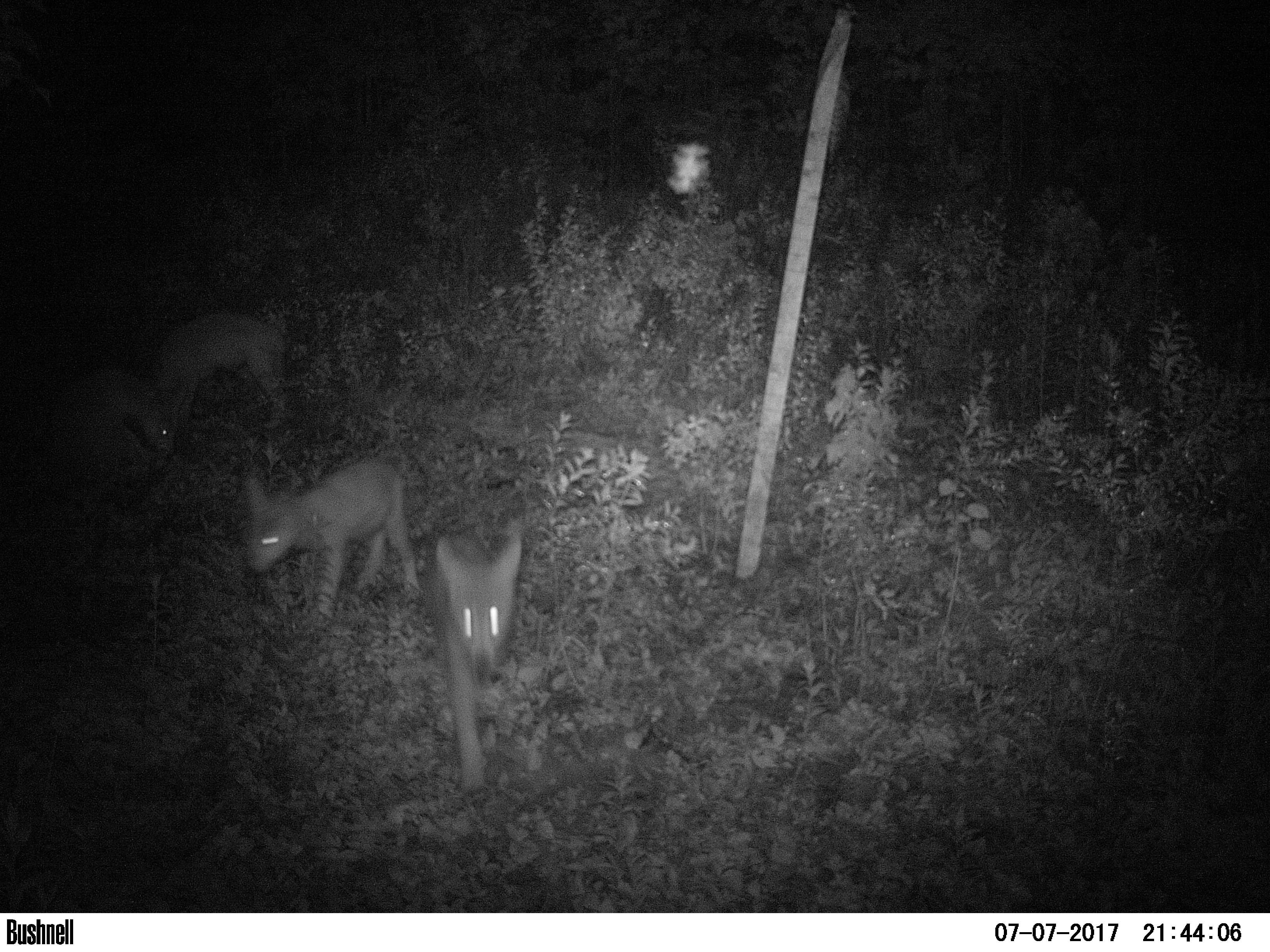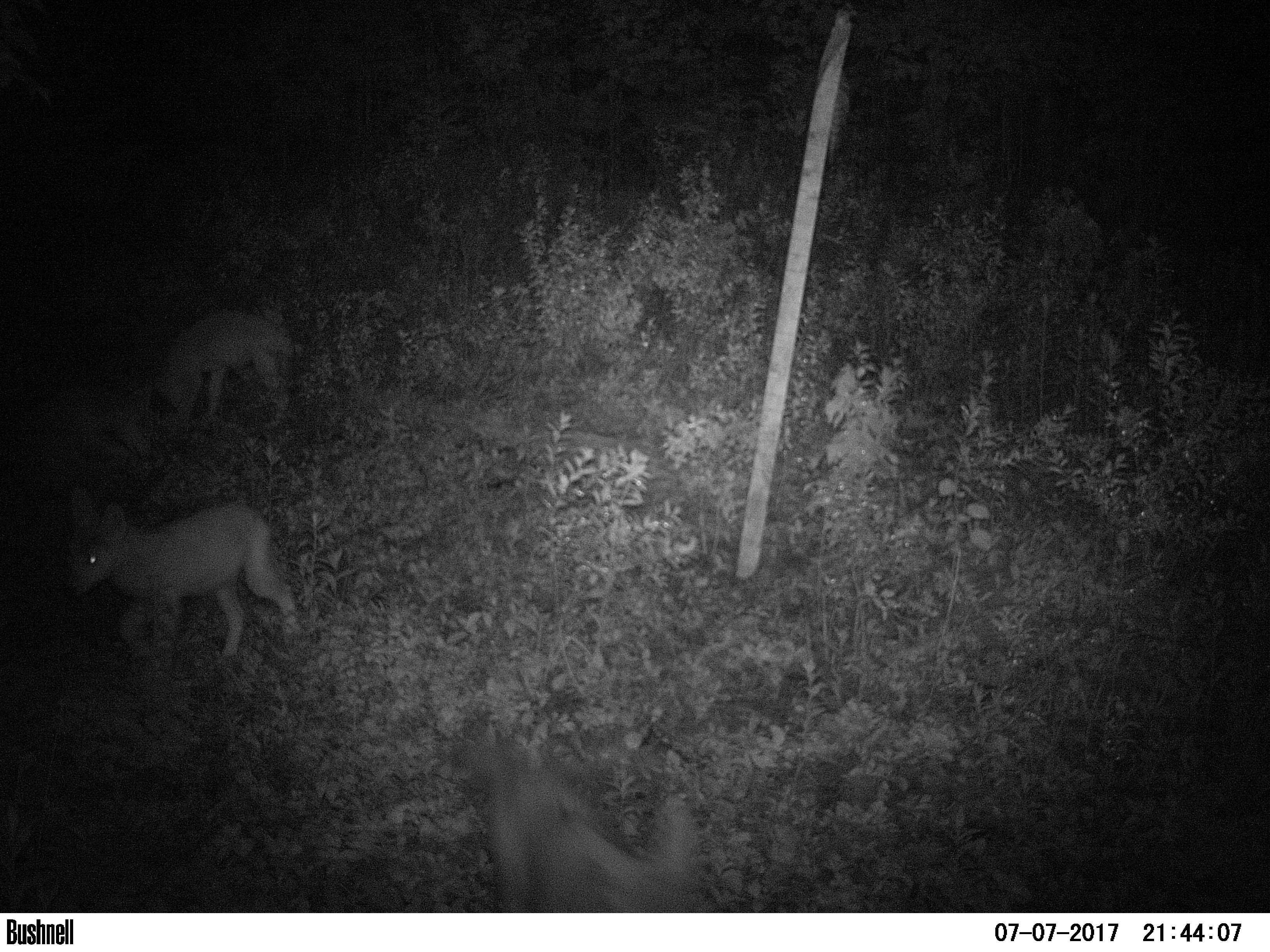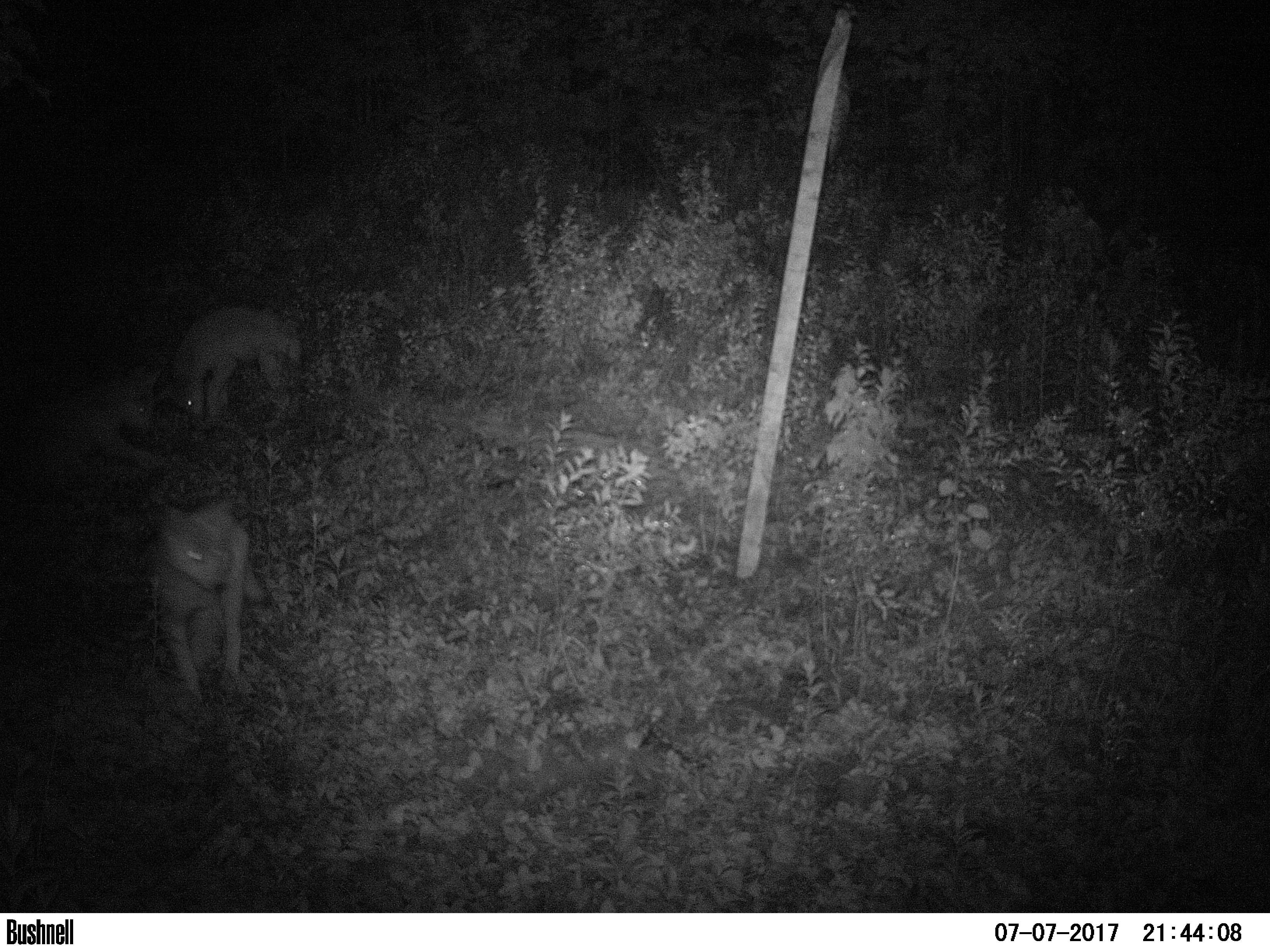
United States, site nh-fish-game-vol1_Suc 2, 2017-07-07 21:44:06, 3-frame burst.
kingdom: Animalia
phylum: Chordata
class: Mammalia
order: Carnivora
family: Canidae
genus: Canis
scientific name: Canis latrans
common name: coyote